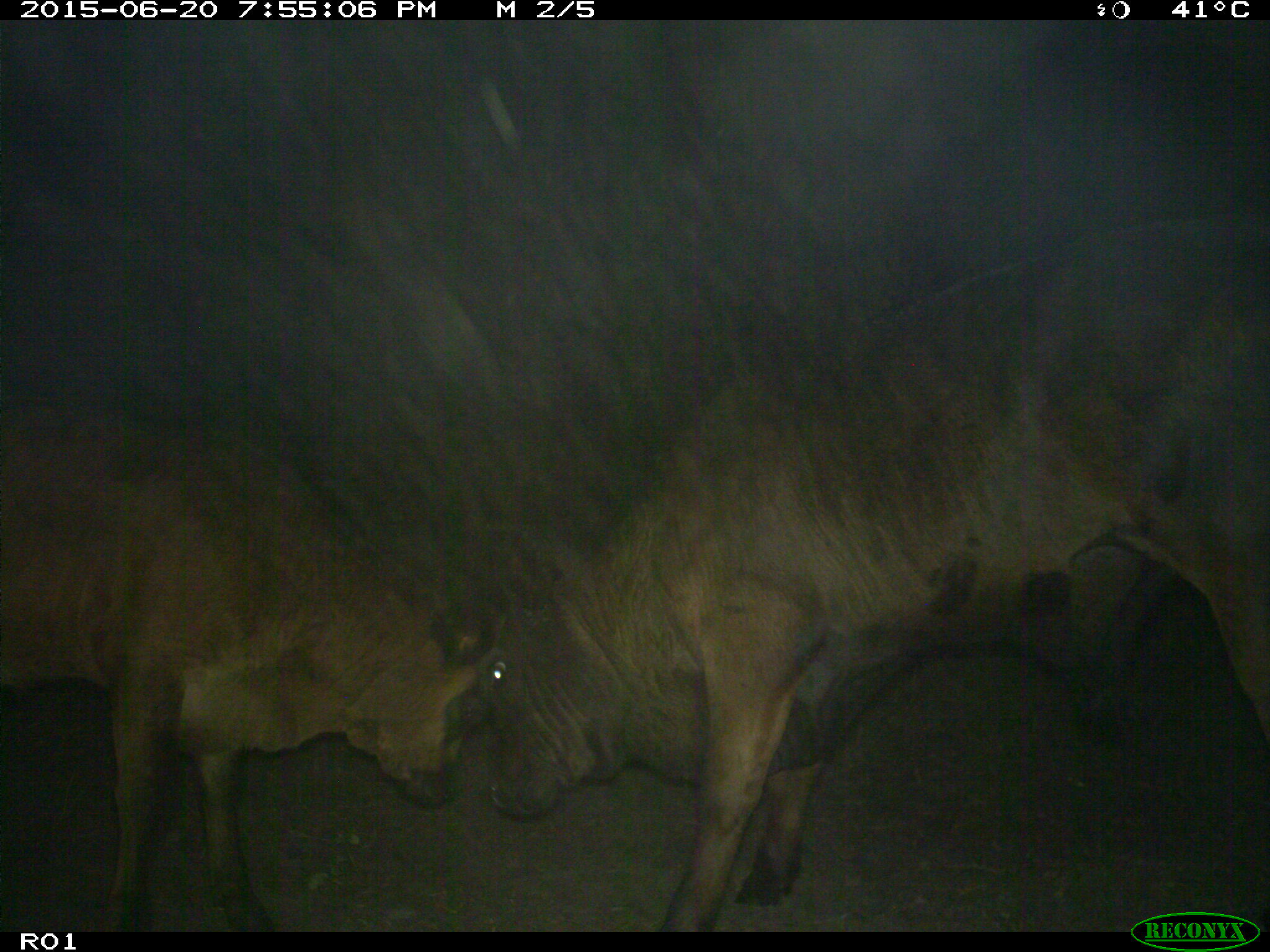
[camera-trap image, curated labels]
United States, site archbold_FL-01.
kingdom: Animalia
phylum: Chordata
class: Mammalia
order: Artiodactyla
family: Bovidae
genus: Bos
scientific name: Bos taurus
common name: domestic cow